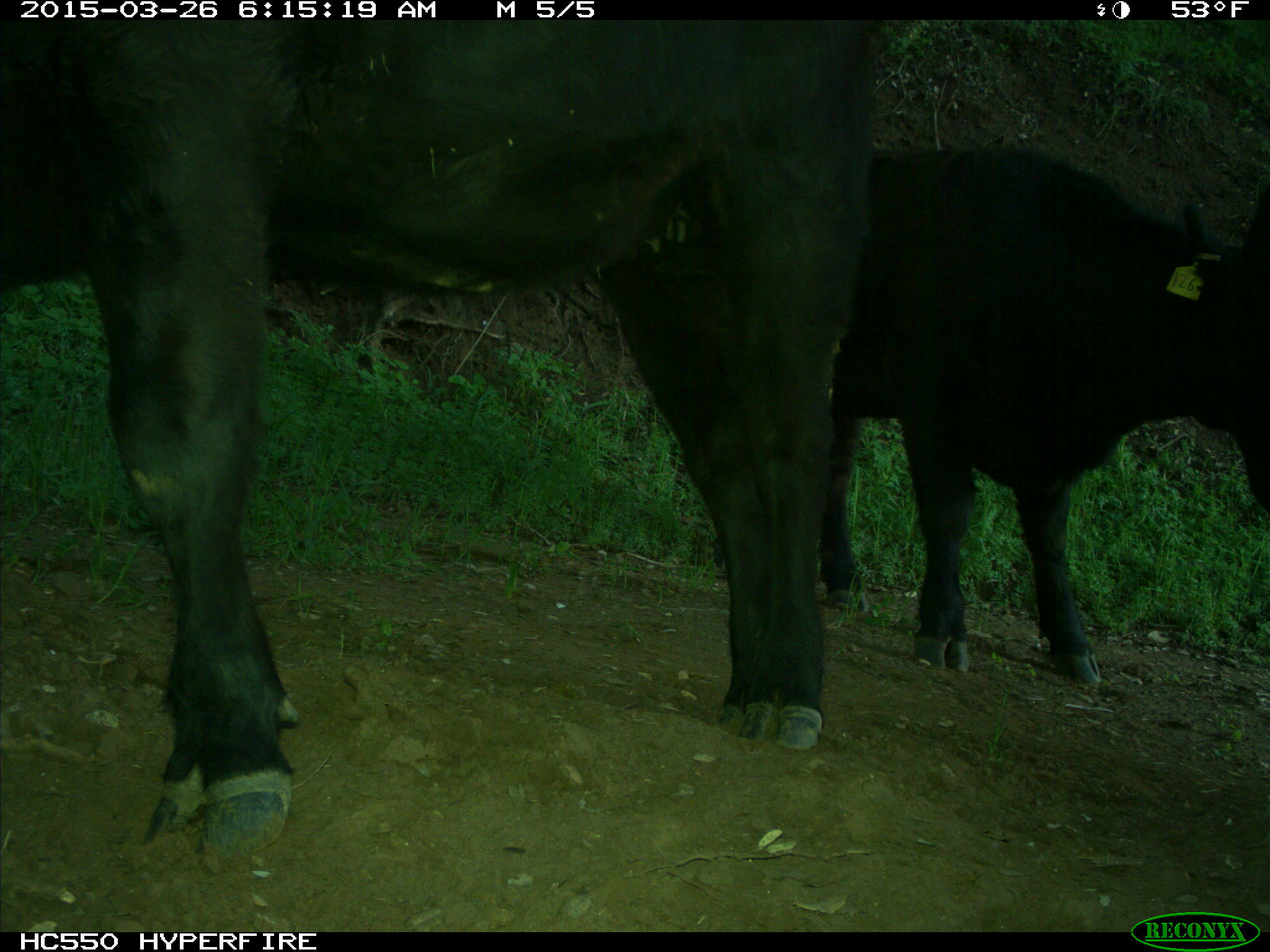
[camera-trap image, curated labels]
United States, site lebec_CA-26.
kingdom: Animalia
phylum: Chordata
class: Mammalia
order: Artiodactyla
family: Bovidae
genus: Bos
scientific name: Bos taurus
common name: domestic cow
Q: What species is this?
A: Bos taurus (domestic cow).